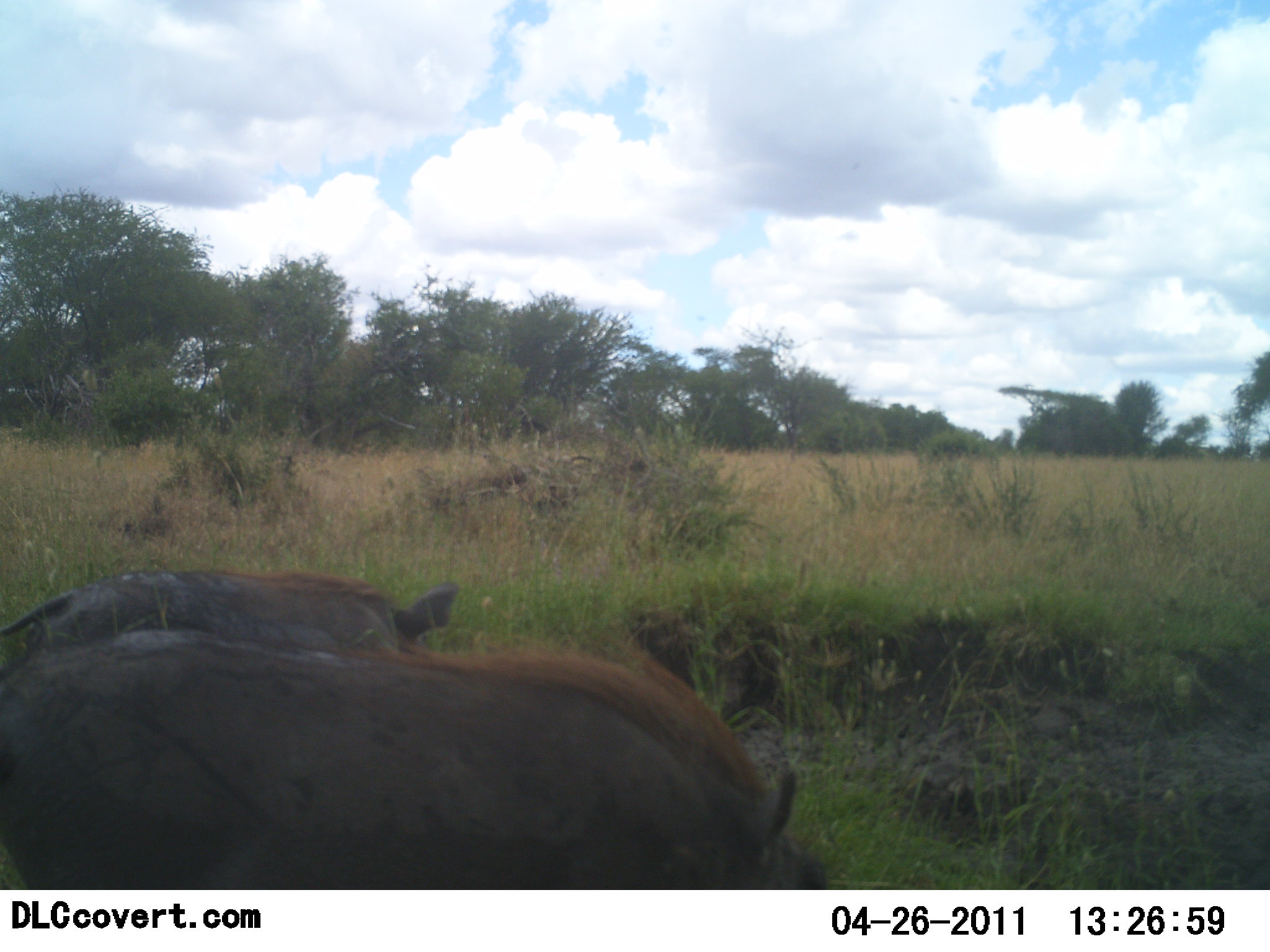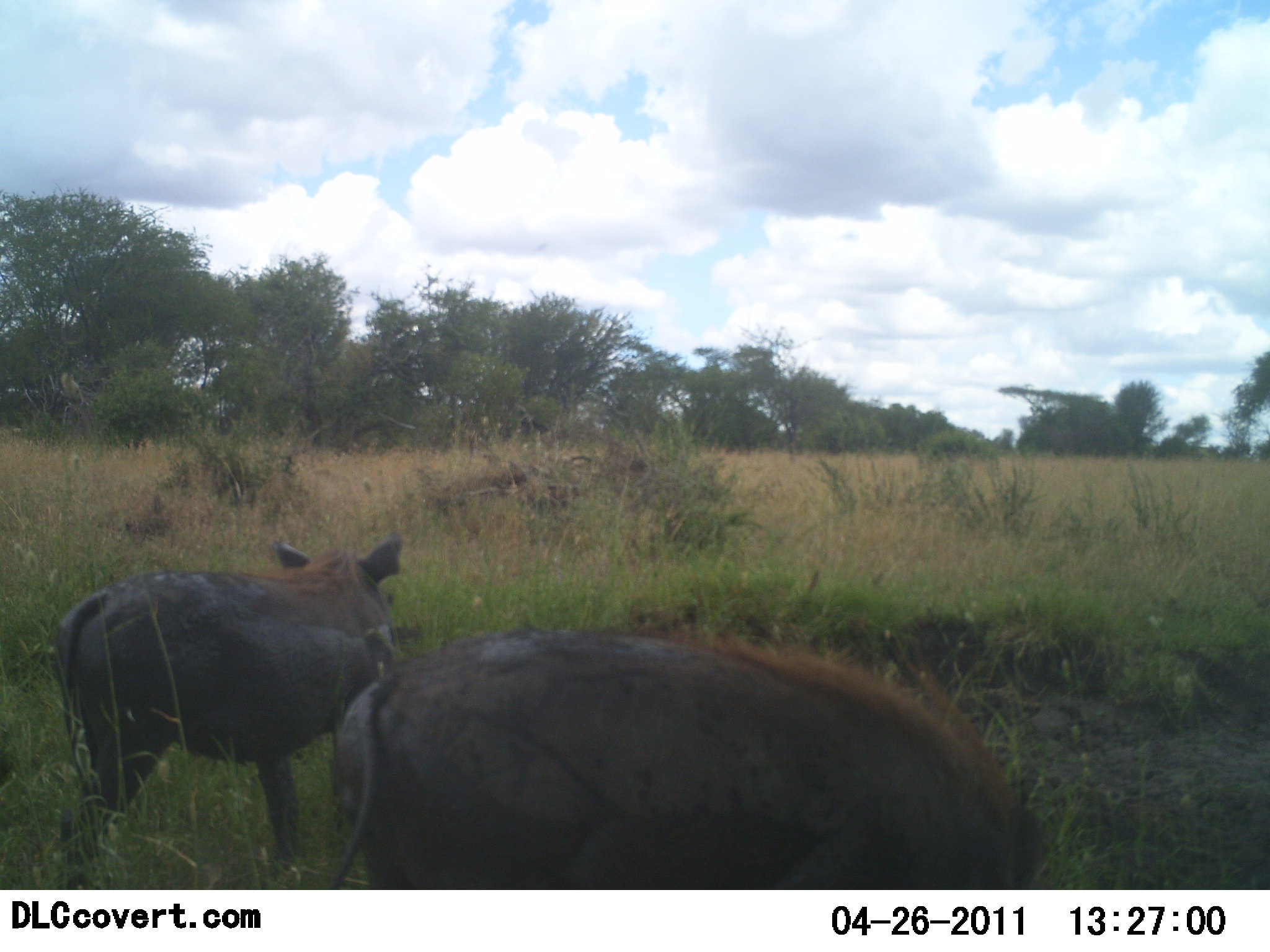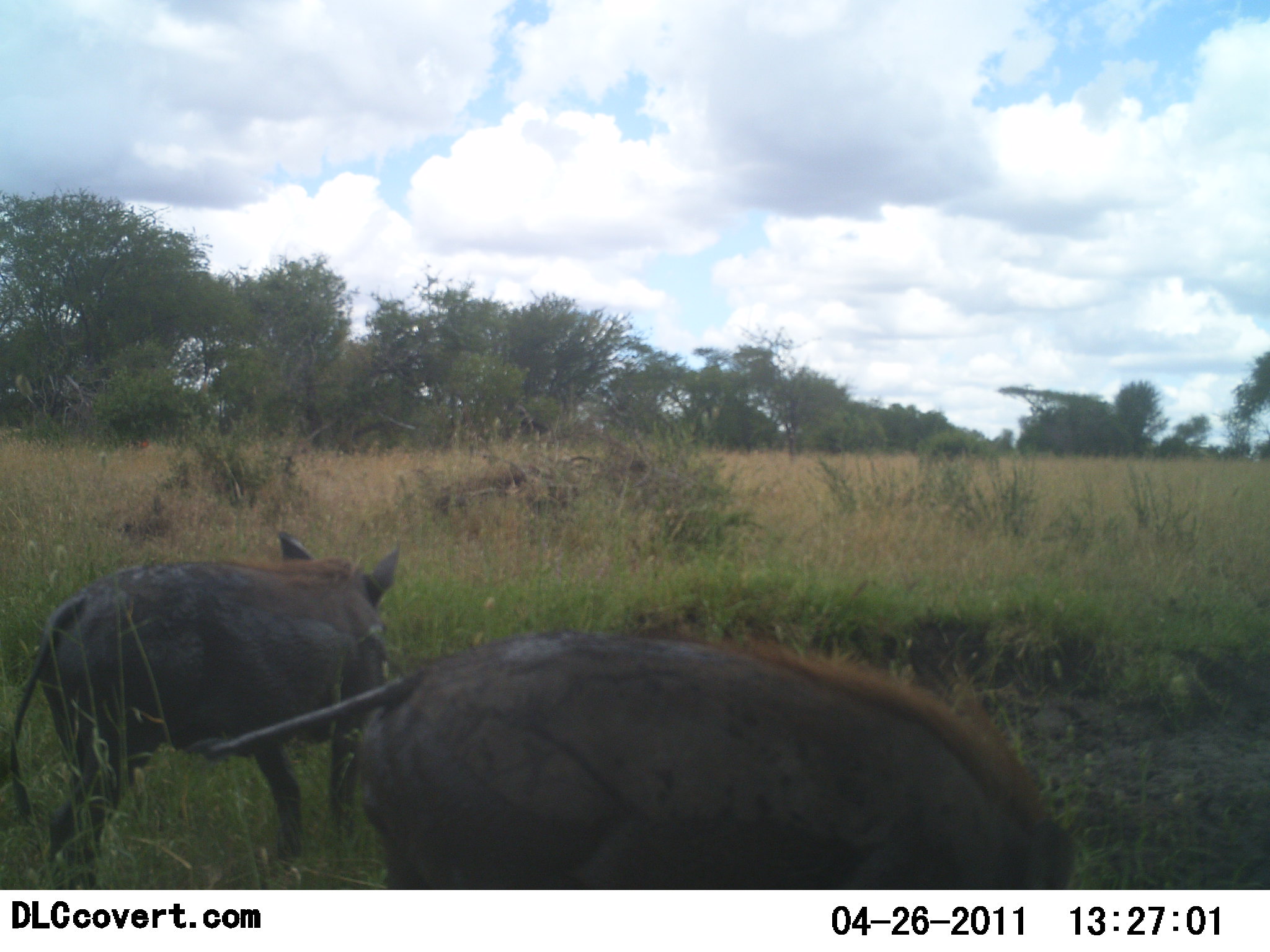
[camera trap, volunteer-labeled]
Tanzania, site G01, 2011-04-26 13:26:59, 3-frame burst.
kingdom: Animalia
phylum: Chordata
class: Mammalia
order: Artiodactyla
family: Suidae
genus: Phacochoerus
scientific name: Phacochoerus africanus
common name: warthog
Warthog (Phacochoerus africanus), count 2. Behavior (volunteer vote fractions): standing 36%, resting 0%, moving 55%, interacting 0%. Young present (vote fraction): 0%. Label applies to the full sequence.